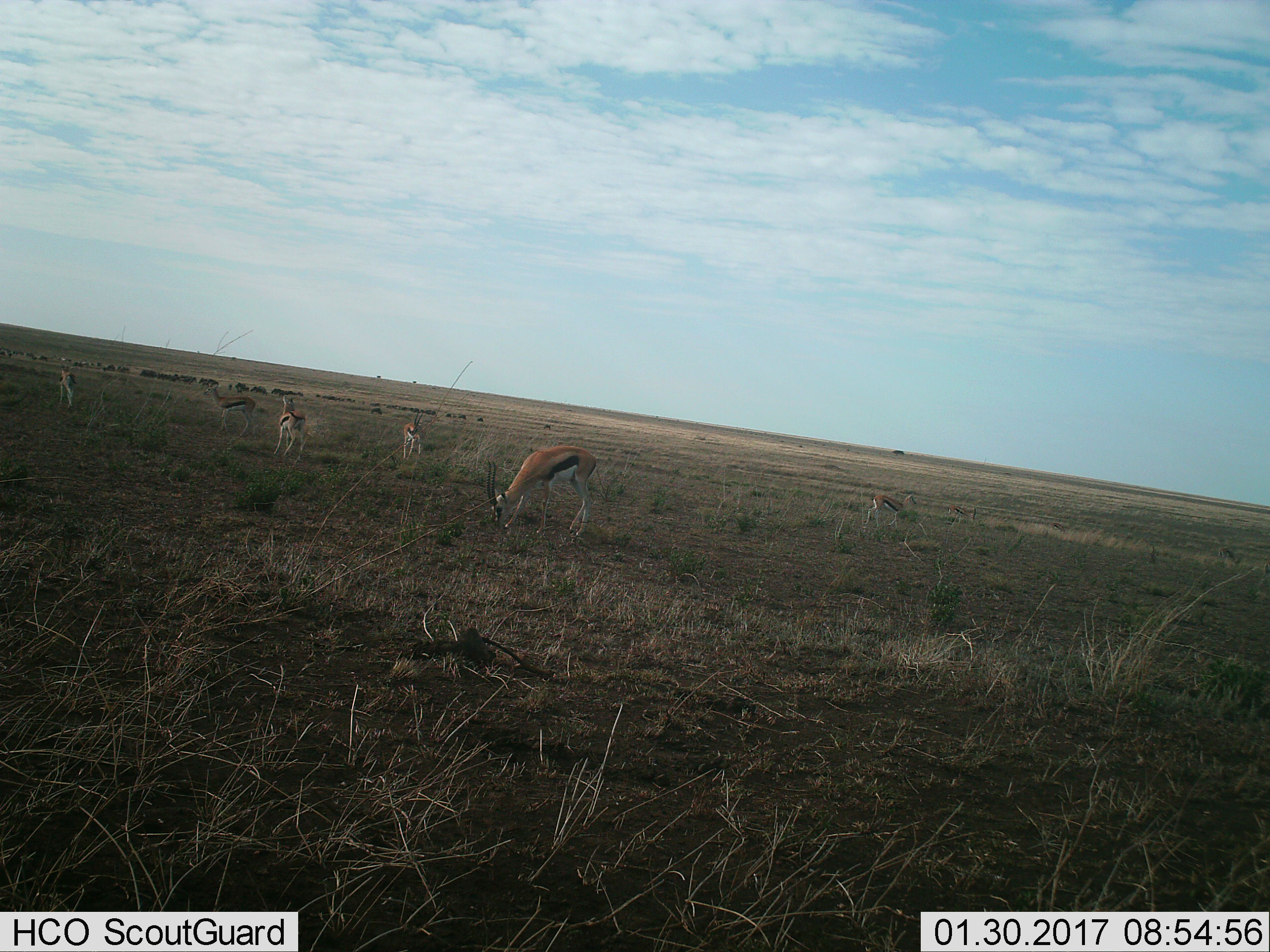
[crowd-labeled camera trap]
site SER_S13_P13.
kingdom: Animalia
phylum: Chordata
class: Mammalia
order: Artiodactyla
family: Bovidae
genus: Eudorcas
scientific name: Eudorcas thomsonii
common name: thomson's gazelle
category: gazellethomsons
Gazellethomsons (thomson's gazelle) (Eudorcas thomsonii), count 7. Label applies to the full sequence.